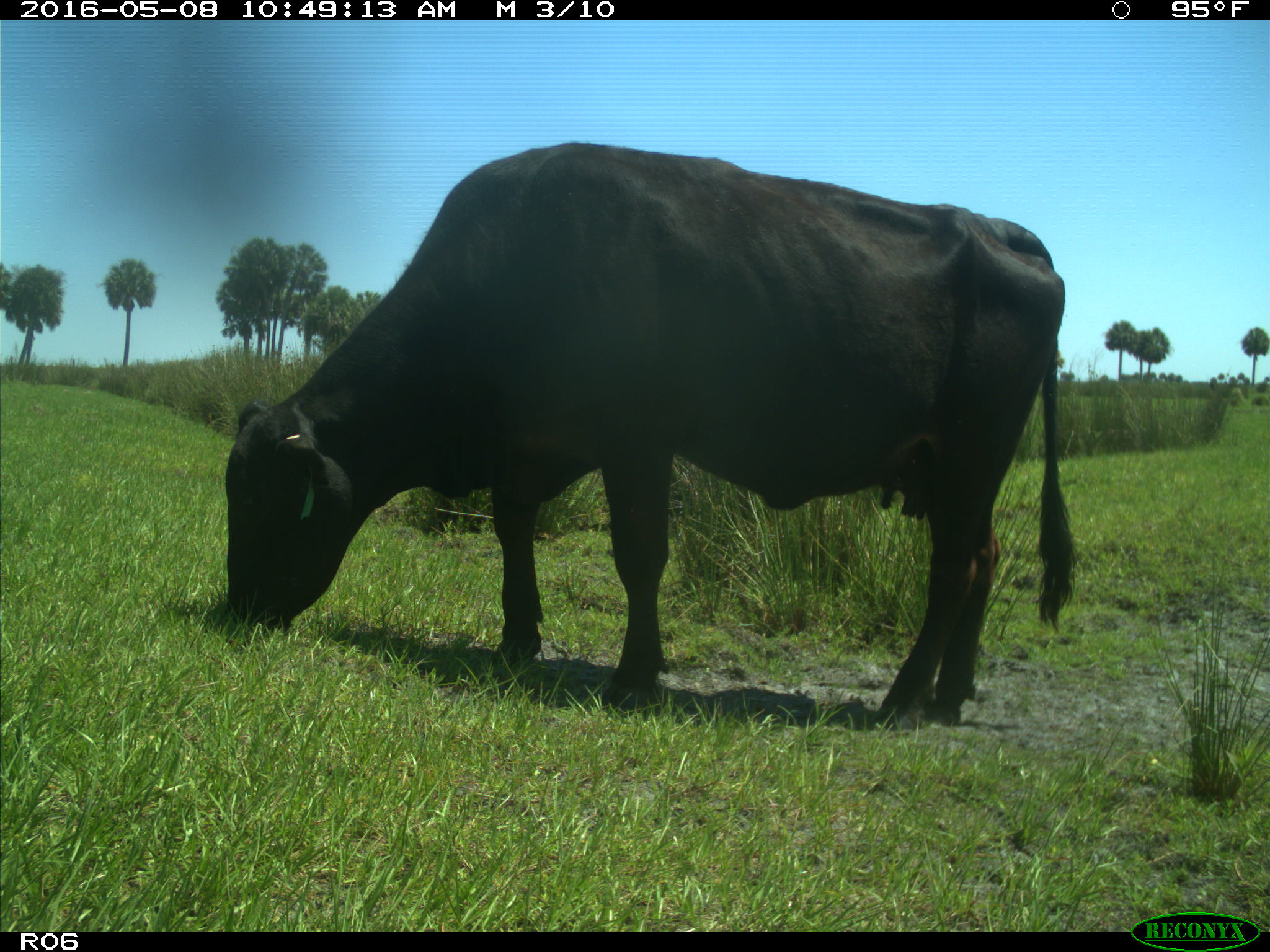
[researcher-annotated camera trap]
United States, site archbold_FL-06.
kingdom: Animalia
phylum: Chordata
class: Mammalia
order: Artiodactyla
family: Bovidae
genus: Bos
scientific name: Bos taurus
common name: domestic cow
Bos taurus (domestic cow).